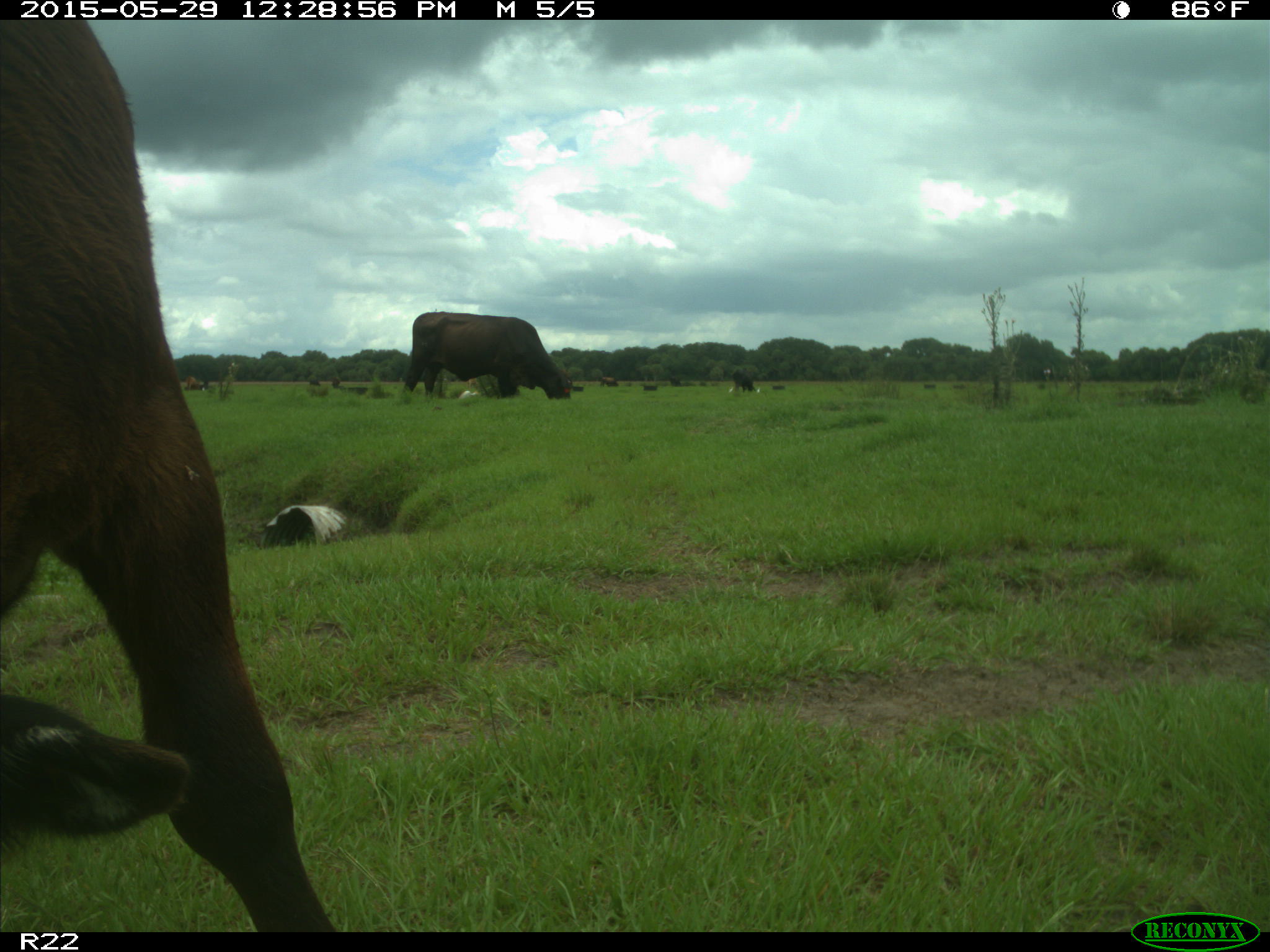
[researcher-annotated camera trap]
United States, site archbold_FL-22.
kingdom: Animalia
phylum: Chordata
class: Mammalia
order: Artiodactyla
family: Bovidae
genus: Bos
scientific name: Bos taurus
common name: domestic cow